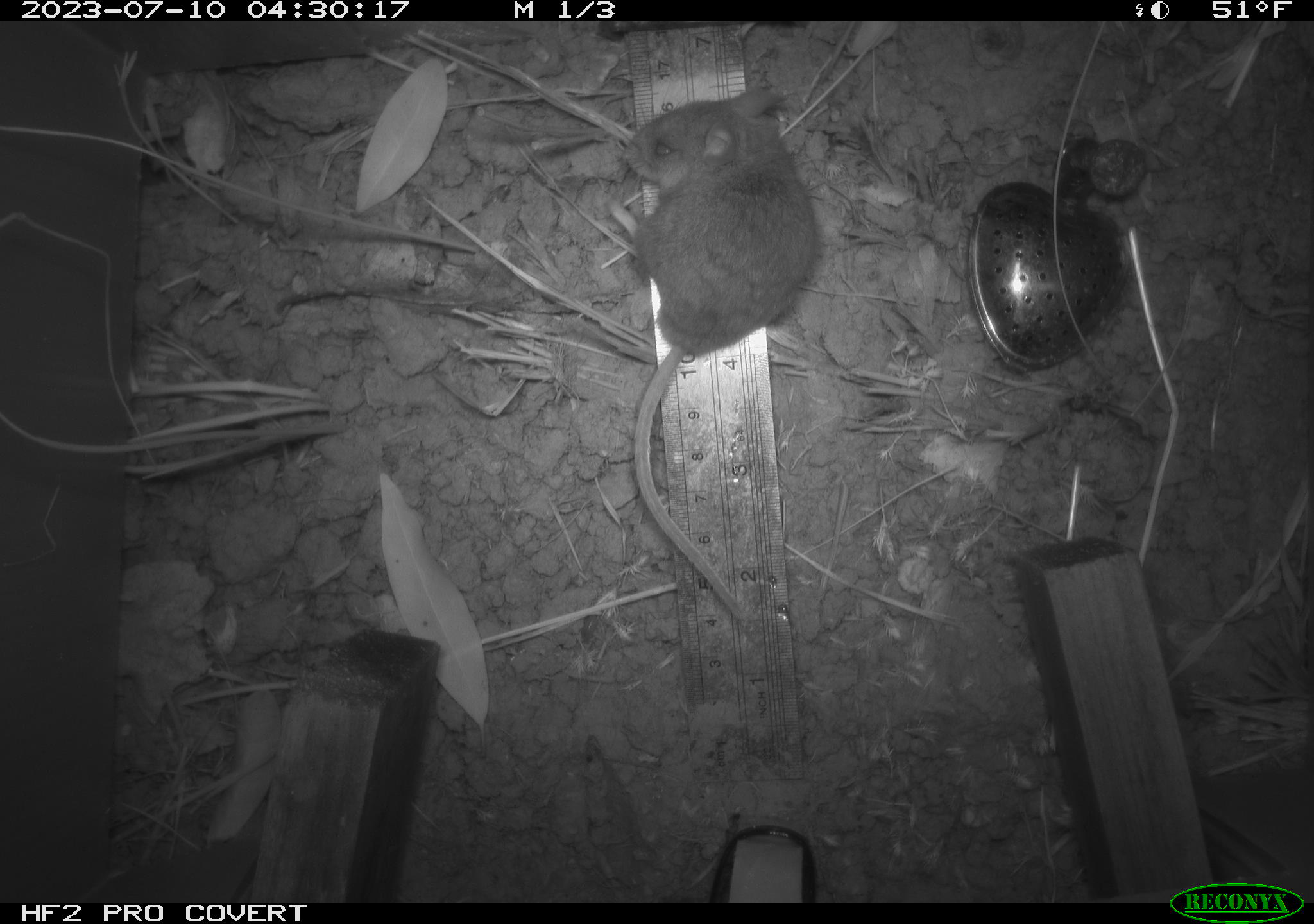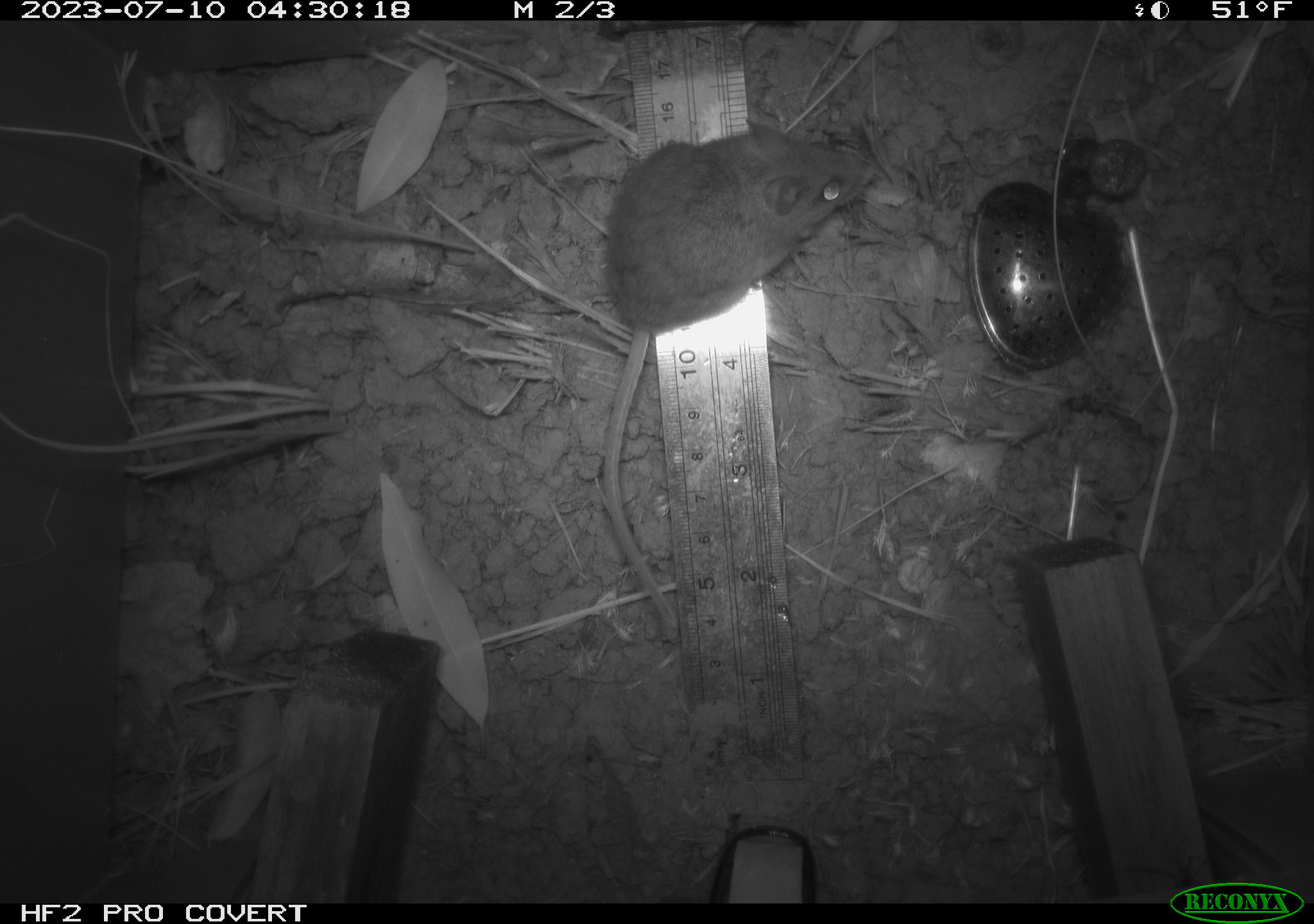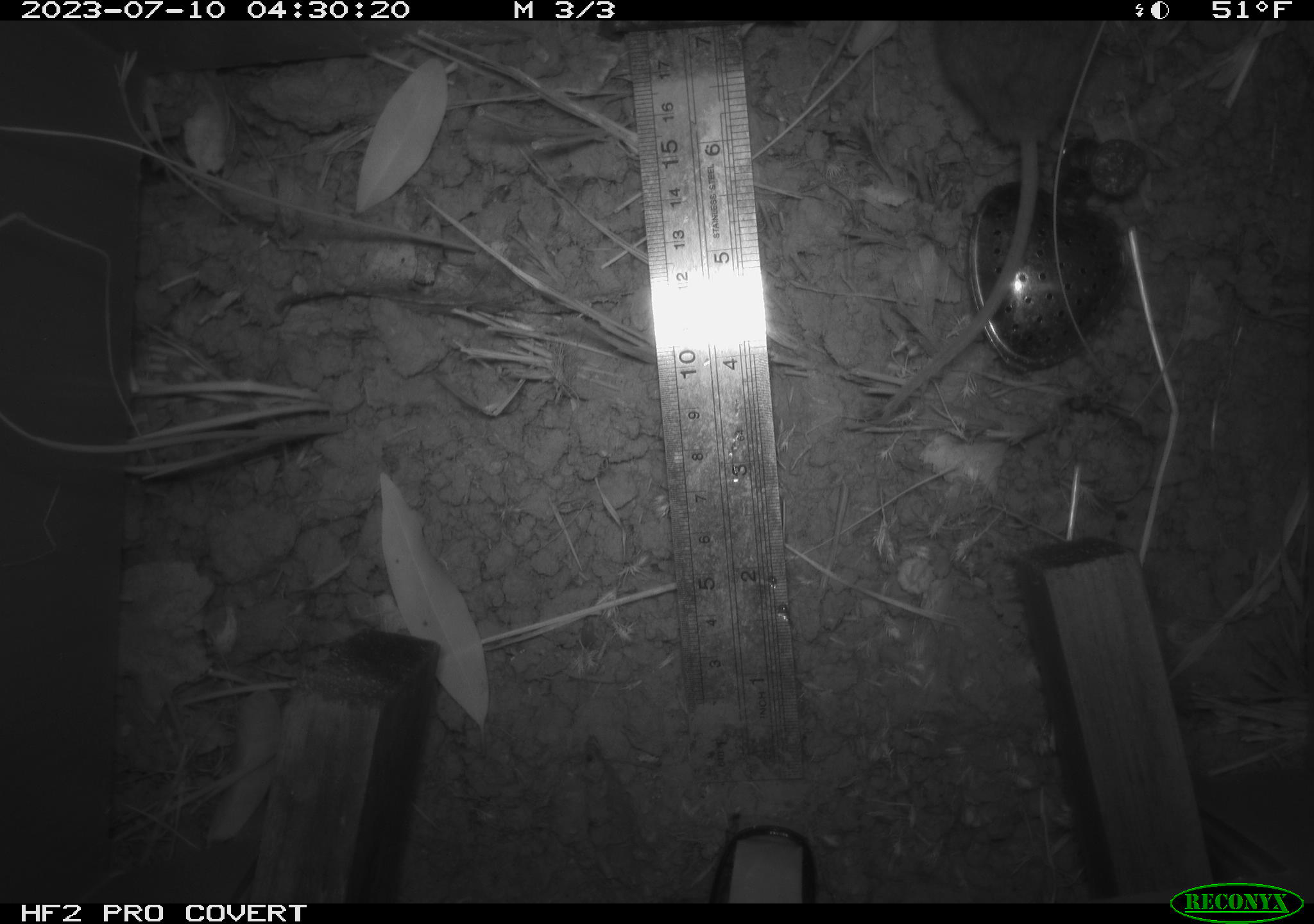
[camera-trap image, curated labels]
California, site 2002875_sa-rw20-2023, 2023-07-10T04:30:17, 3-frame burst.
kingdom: Animalia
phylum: Chordata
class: Mammalia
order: Rodentia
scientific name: Rodentia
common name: mouse species